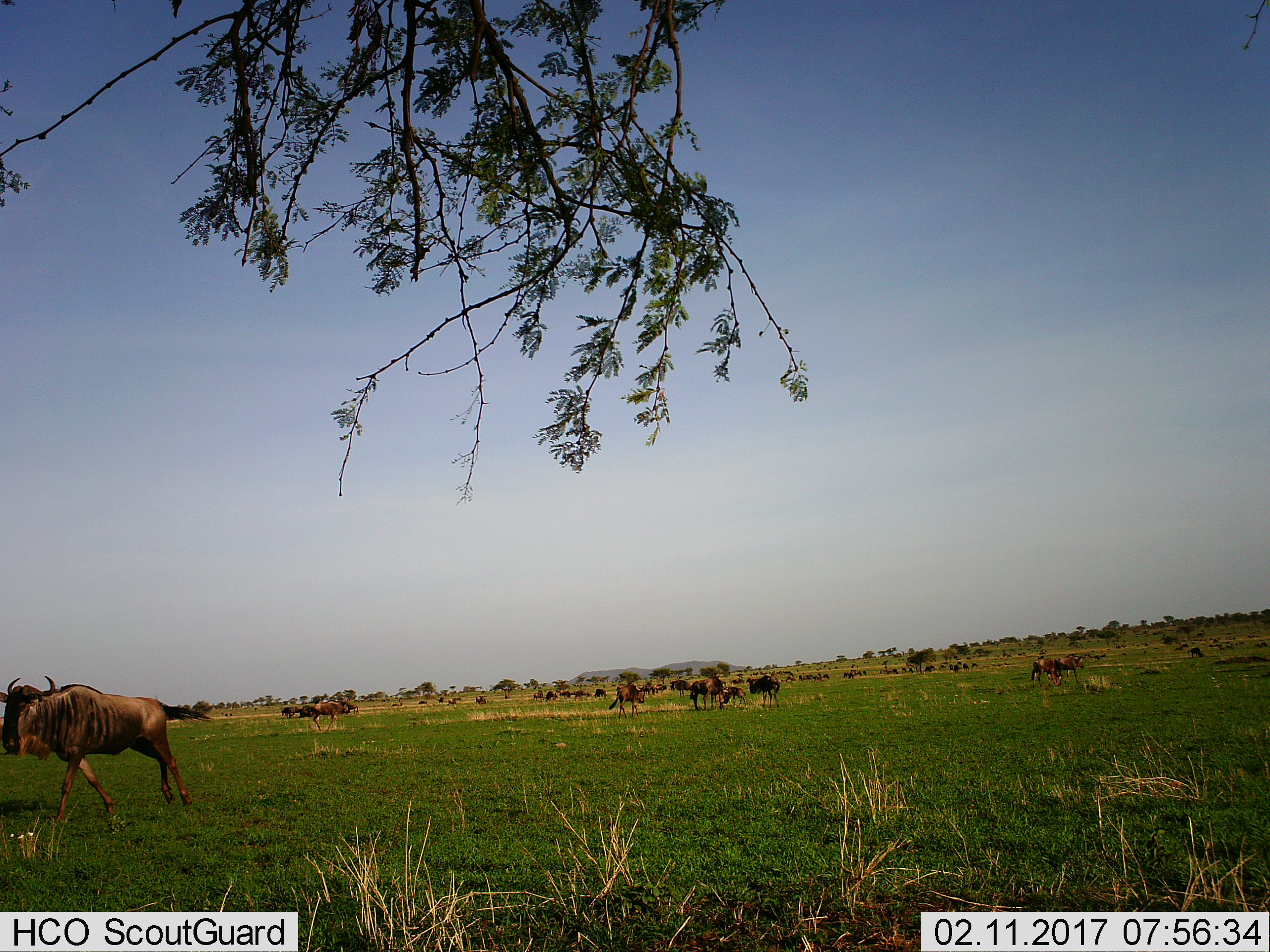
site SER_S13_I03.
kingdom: Animalia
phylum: Chordata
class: Mammalia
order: Artiodactyla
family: Bovidae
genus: Connochaetes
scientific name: Connochaetes taurinus taurinus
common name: blue wildebeest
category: wildebeestblue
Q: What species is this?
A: Wildebeestblue (blue wildebeest) (Connochaetes taurinus taurinus).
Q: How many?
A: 11-50.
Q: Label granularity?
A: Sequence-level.